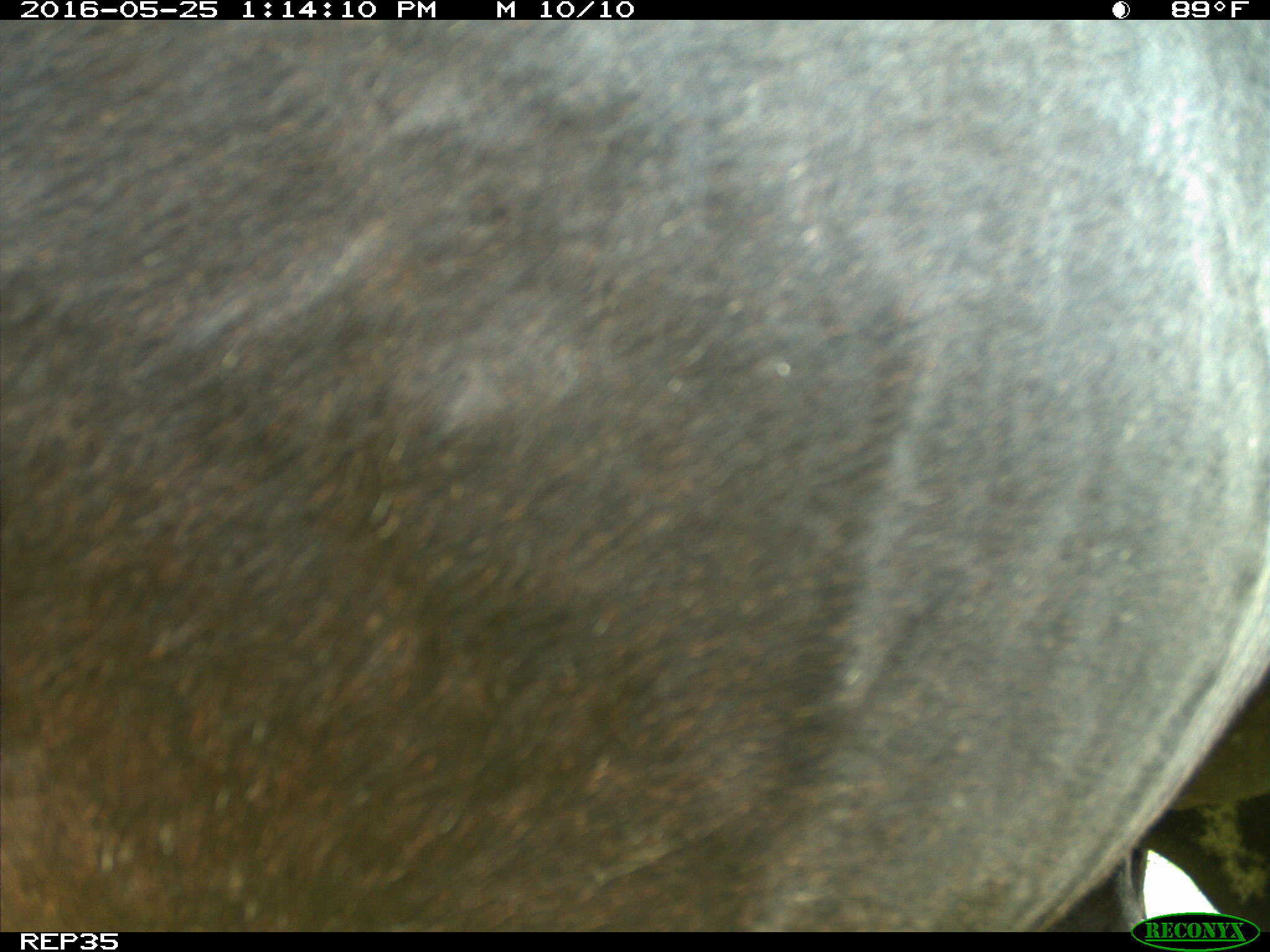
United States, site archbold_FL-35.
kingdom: Animalia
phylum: Chordata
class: Mammalia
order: Artiodactyla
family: Bovidae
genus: Bos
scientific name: Bos taurus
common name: domestic cow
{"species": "Bos taurus (domestic cow)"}